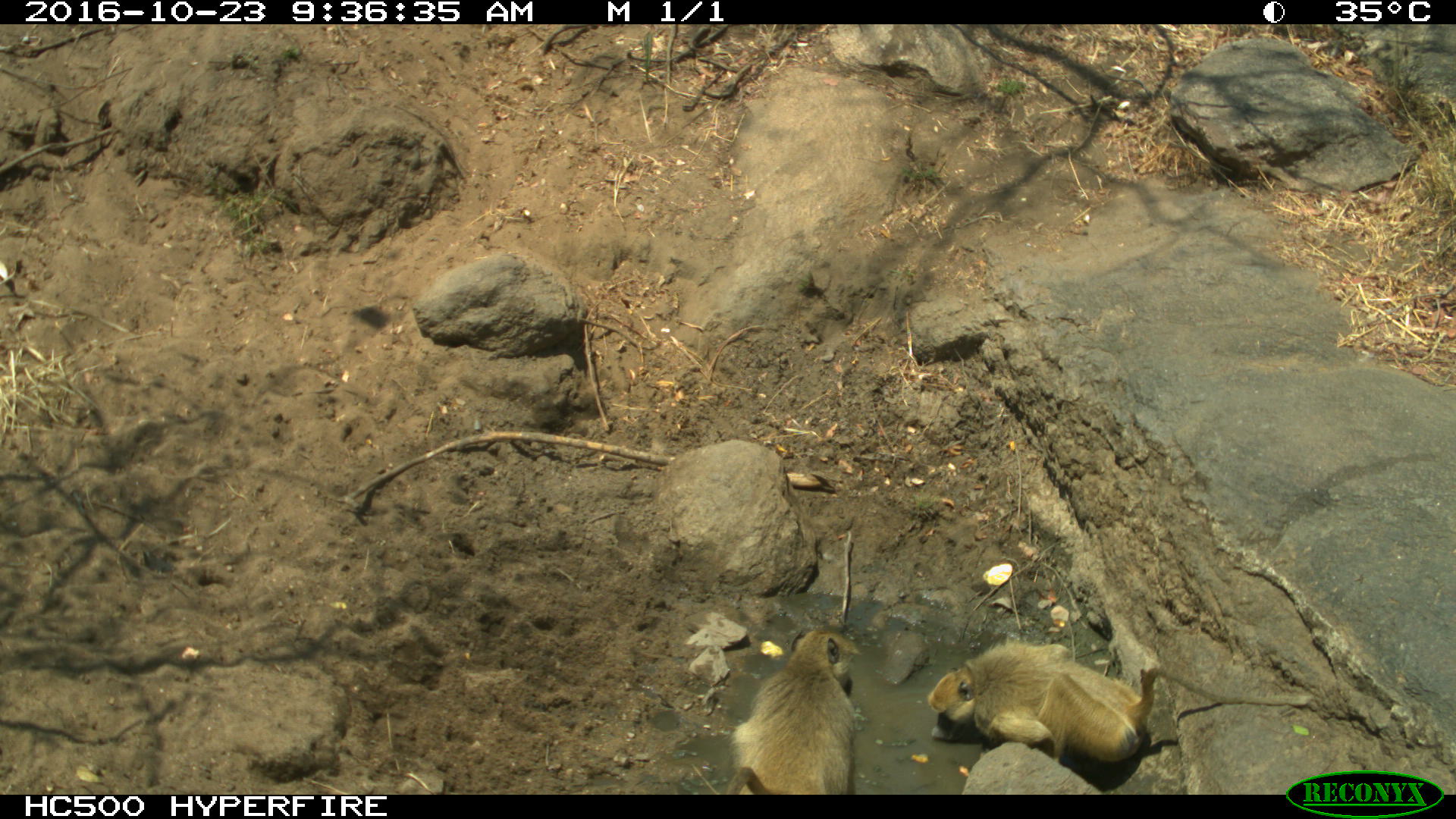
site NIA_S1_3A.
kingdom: Animalia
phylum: Chordata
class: Mammalia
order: Primates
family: Cercopithecidae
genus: Papio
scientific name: Papio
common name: baboon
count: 2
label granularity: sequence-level